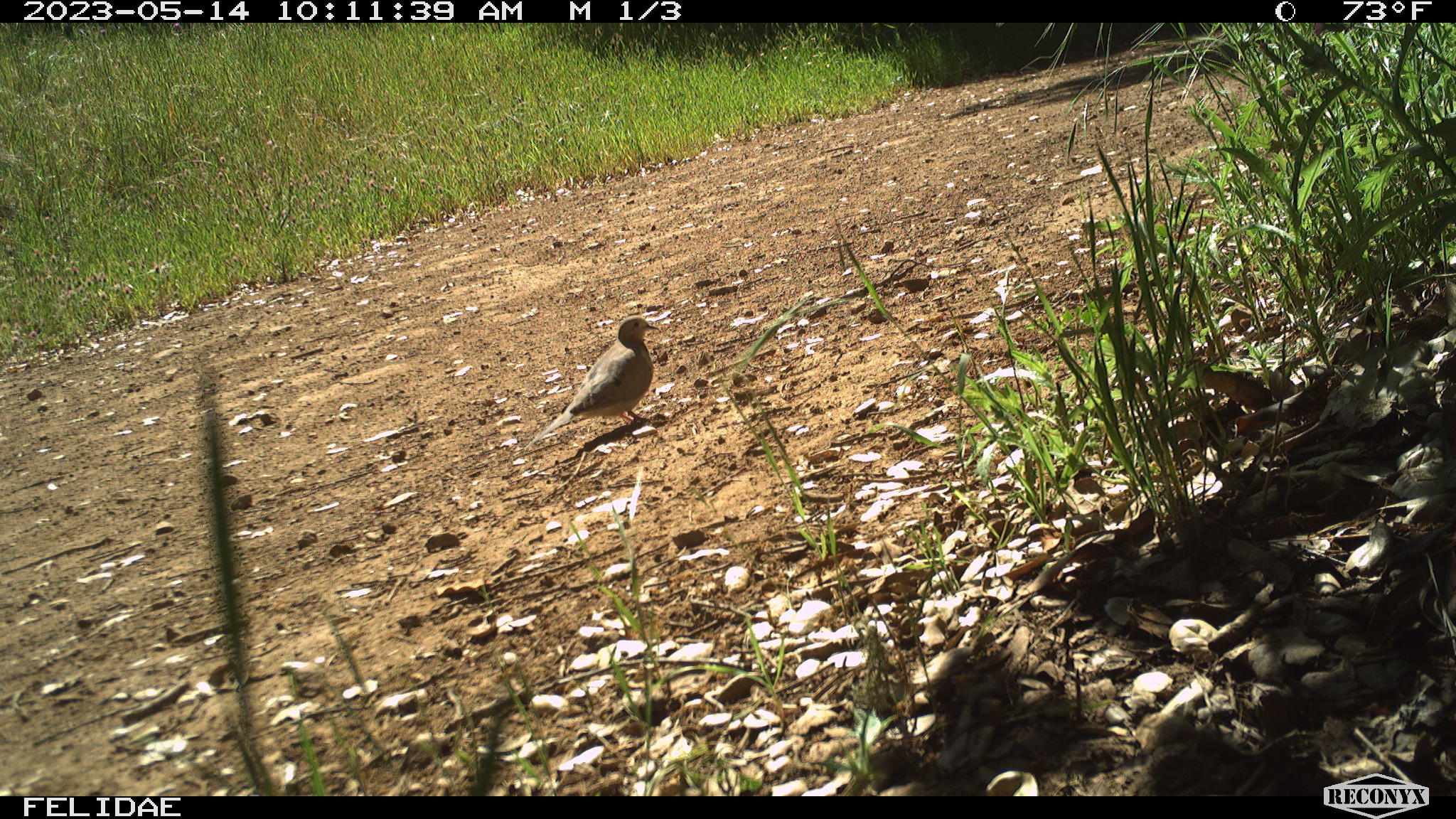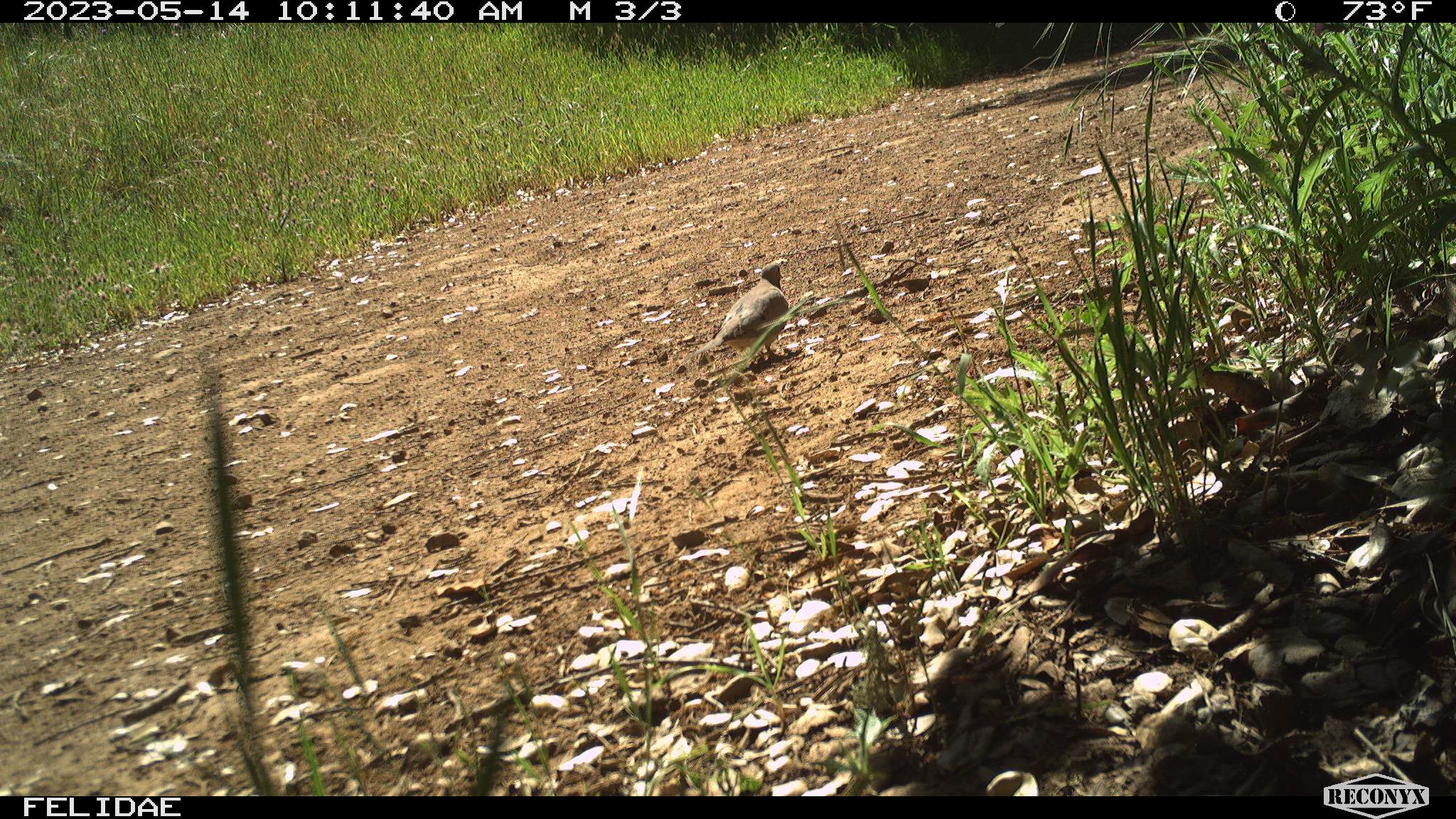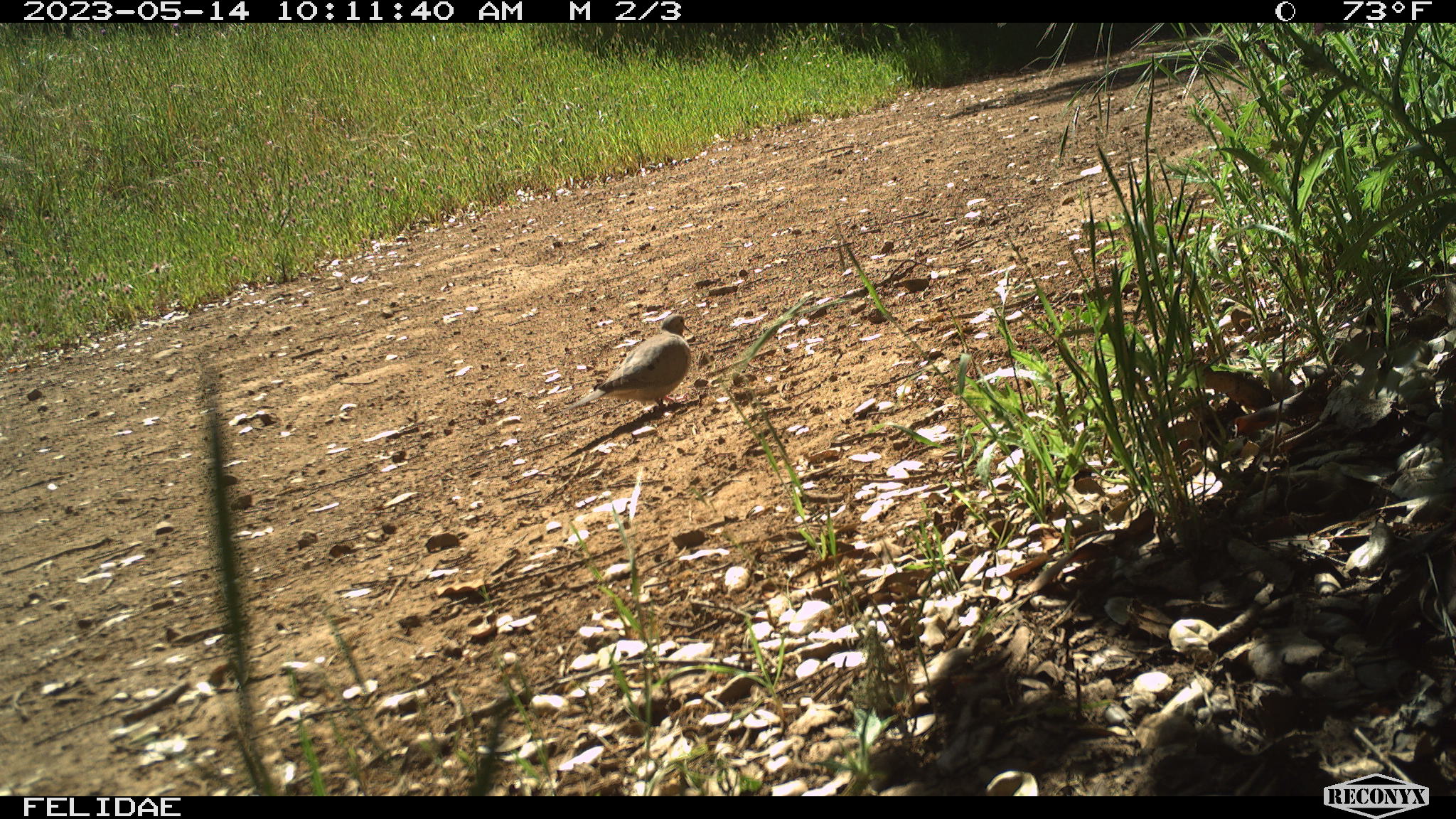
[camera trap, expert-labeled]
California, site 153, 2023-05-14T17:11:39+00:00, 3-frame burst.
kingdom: Animalia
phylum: Chordata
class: Aves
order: Columbiformes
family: Columbidae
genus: Zenaida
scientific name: Zenaida macroura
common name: mourning dove